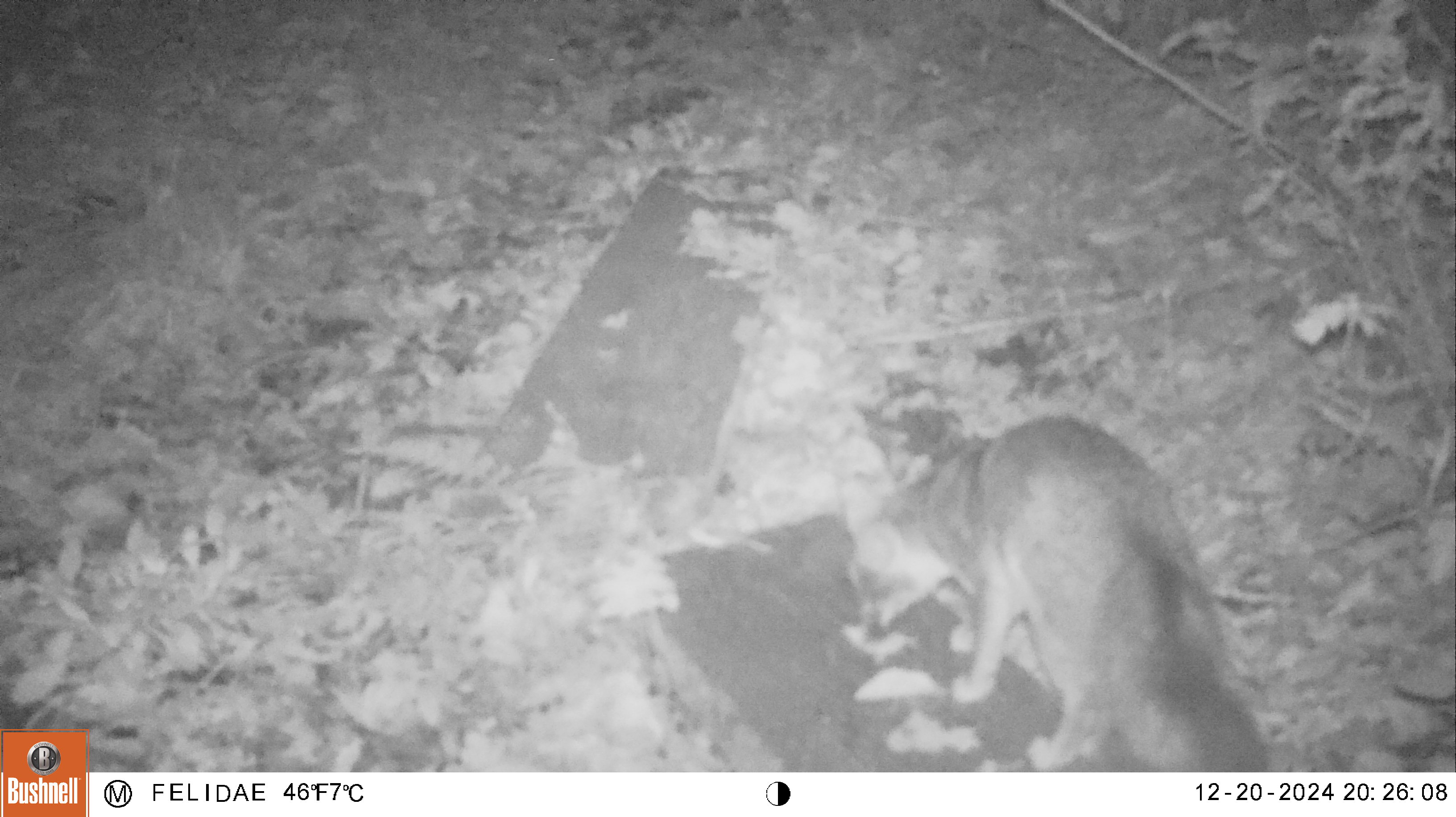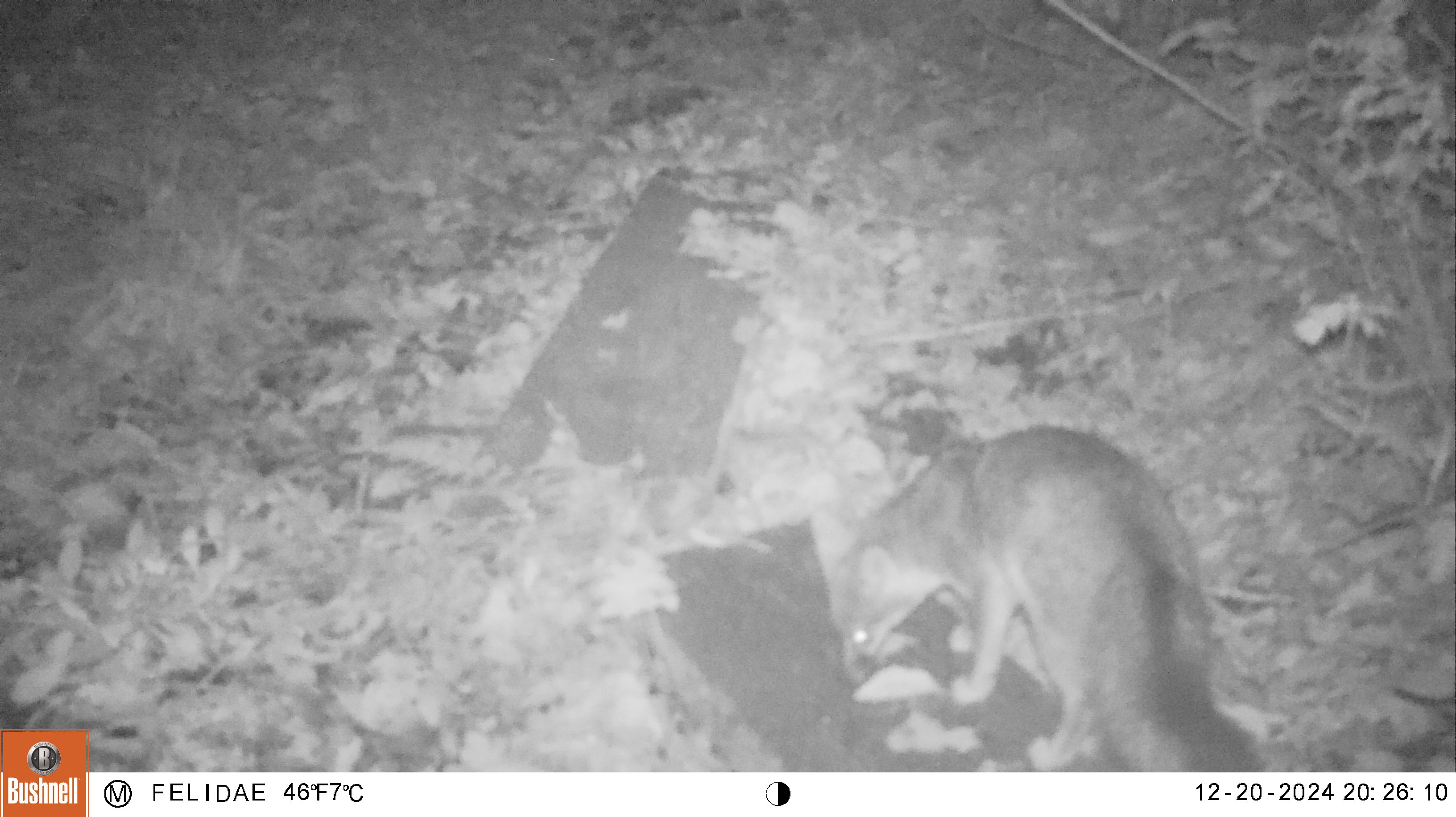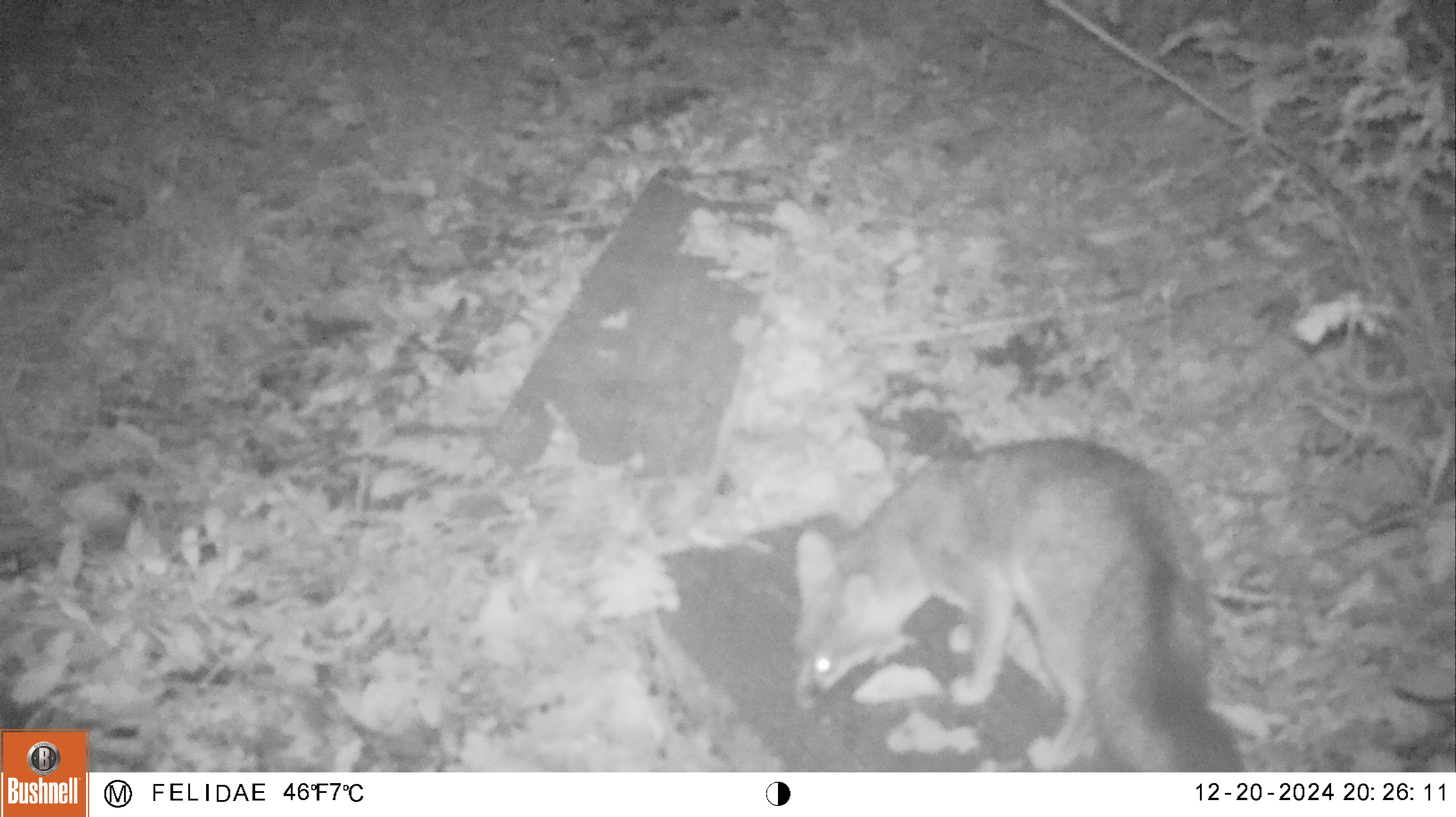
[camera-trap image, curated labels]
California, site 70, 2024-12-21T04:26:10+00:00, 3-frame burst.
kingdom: Animalia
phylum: Chordata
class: Mammalia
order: Carnivora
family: Canidae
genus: Urocyon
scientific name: Urocyon cinereoargenteus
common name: gray fox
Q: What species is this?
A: Gray fox (Urocyon cinereoargenteus).